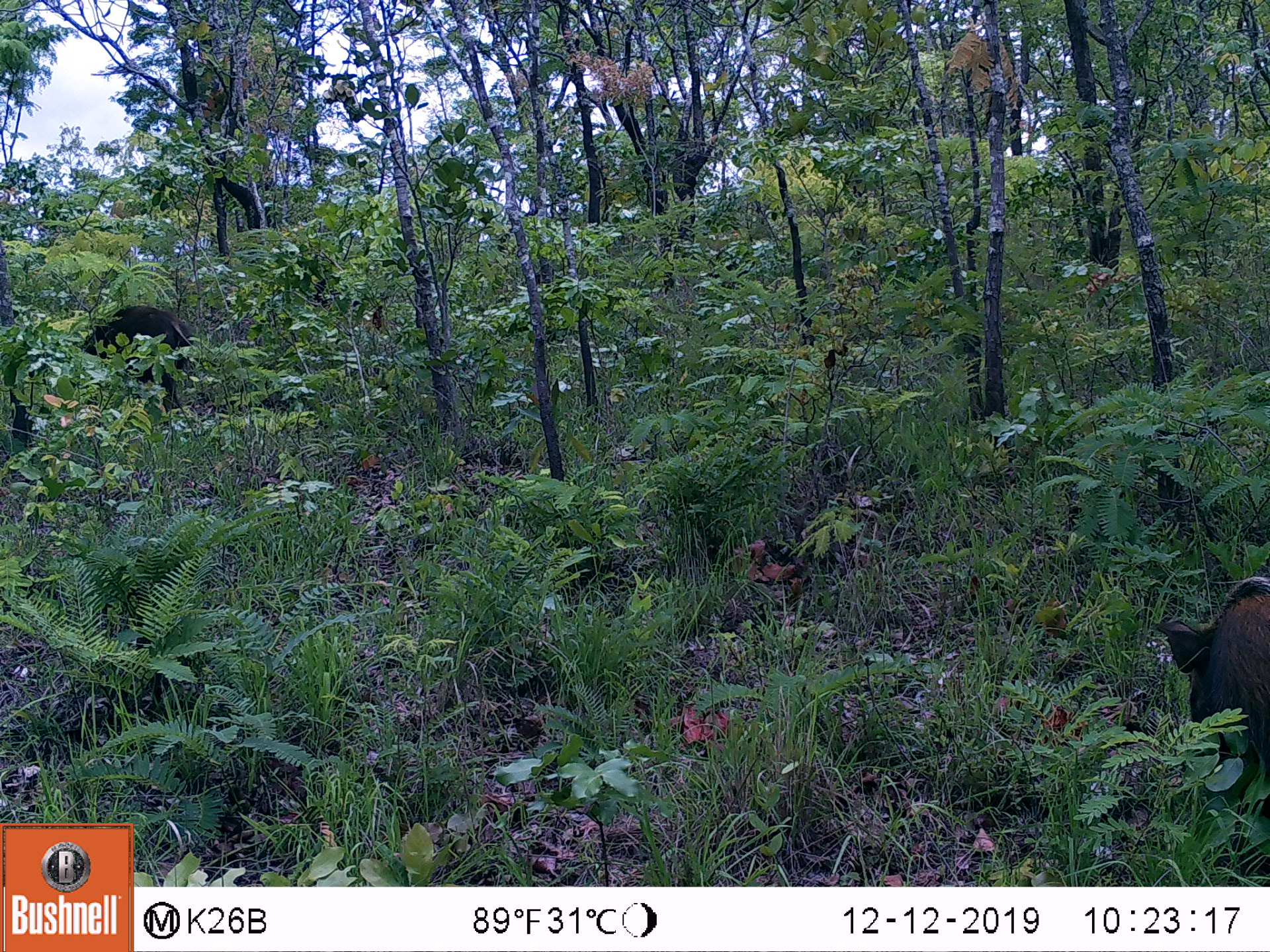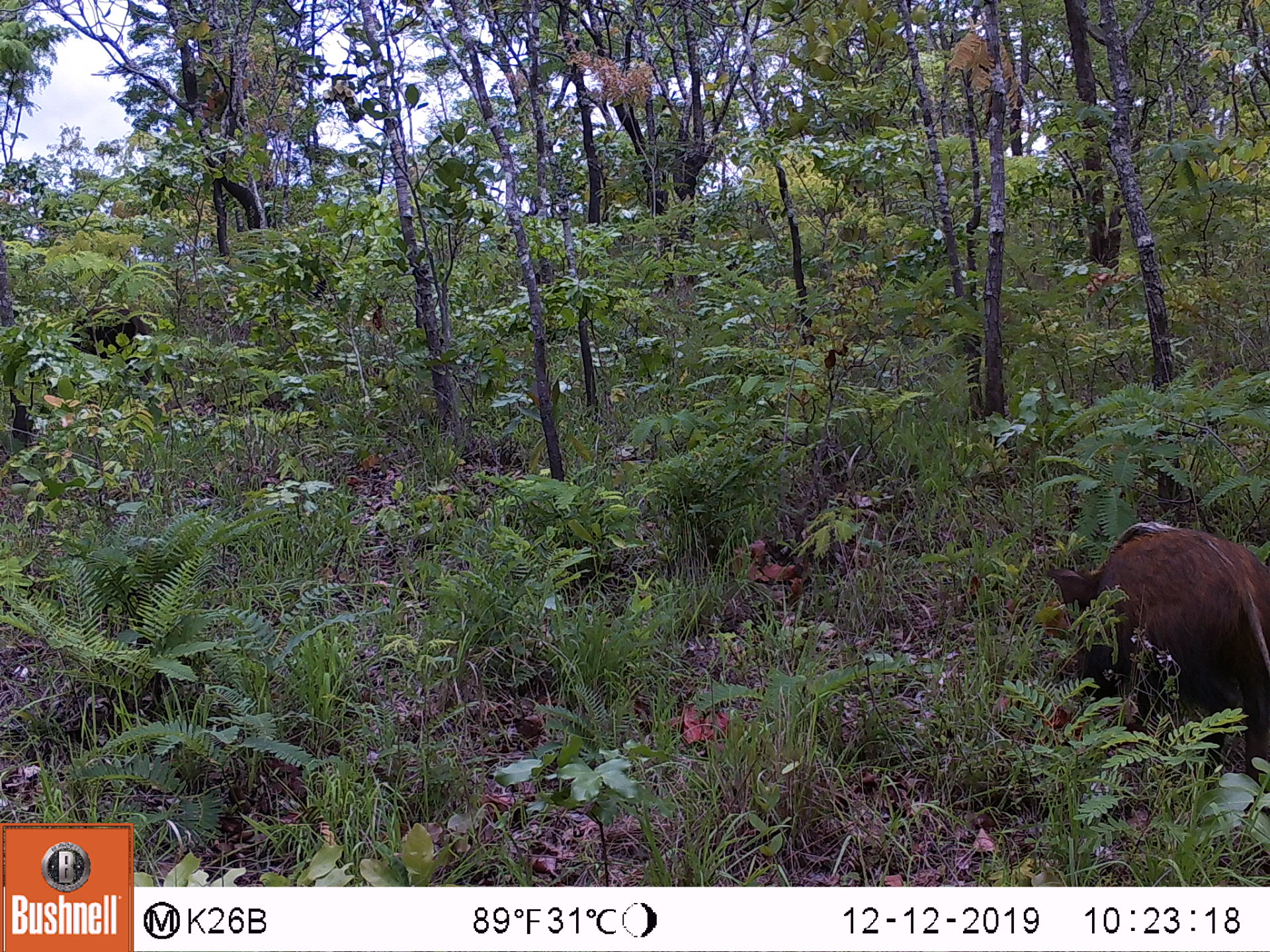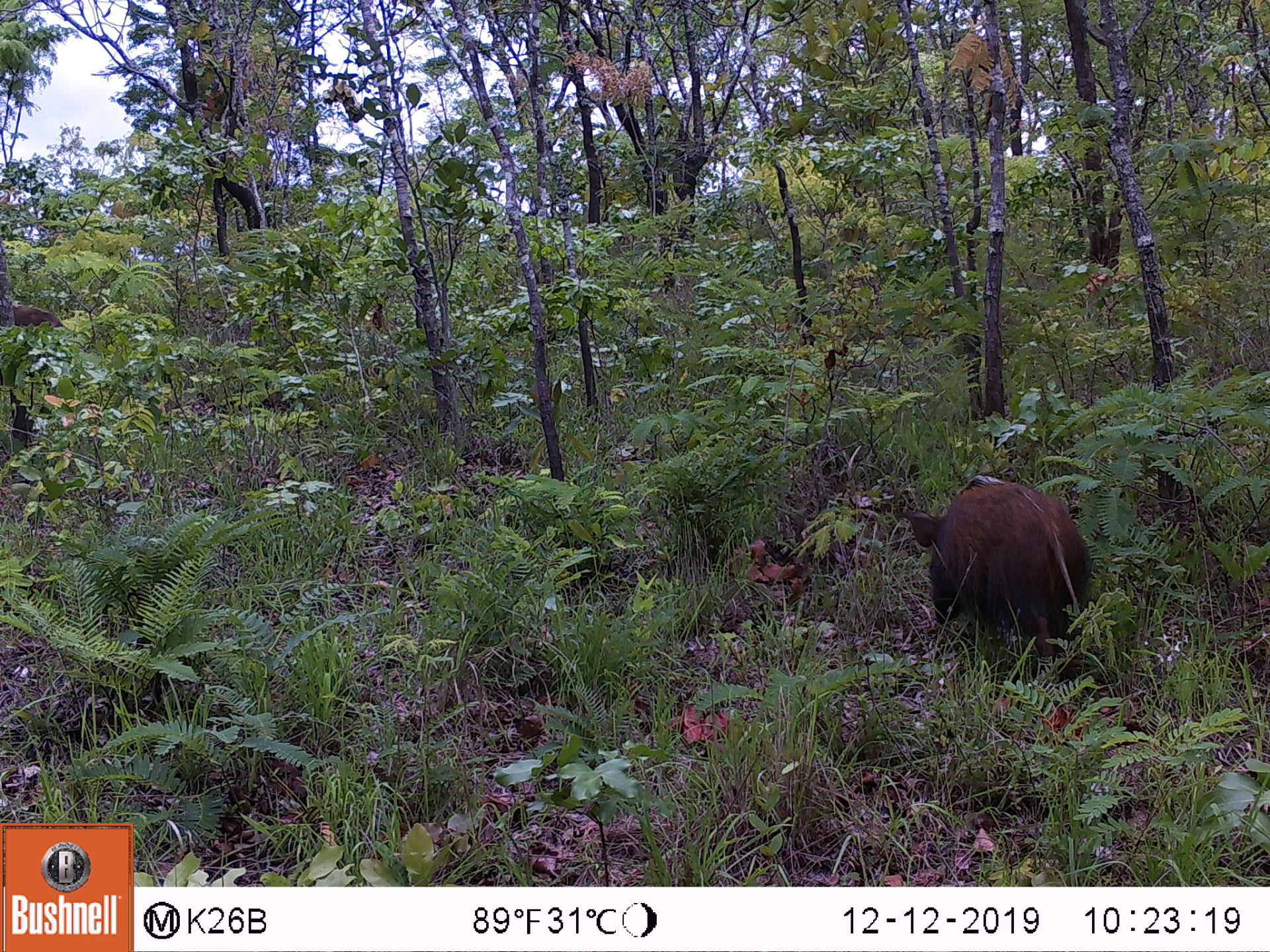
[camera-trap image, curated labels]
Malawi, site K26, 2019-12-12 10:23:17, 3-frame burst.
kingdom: Animalia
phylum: Chordata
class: Mammalia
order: Artiodactyla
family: Suidae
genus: Potamochoerus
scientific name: Potamochoerus larvatus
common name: bushpig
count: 2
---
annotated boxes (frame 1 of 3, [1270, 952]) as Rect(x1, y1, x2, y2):
bushpig: Rect(1163, 564, 1269, 881); Rect(58, 291, 204, 421)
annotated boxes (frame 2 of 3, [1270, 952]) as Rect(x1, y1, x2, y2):
bushpig: Rect(1031, 509, 1269, 812); Rect(54, 292, 169, 386)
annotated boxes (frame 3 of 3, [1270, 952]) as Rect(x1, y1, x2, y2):
bushpig: Rect(899, 471, 1100, 694); Rect(0, 277, 82, 355)